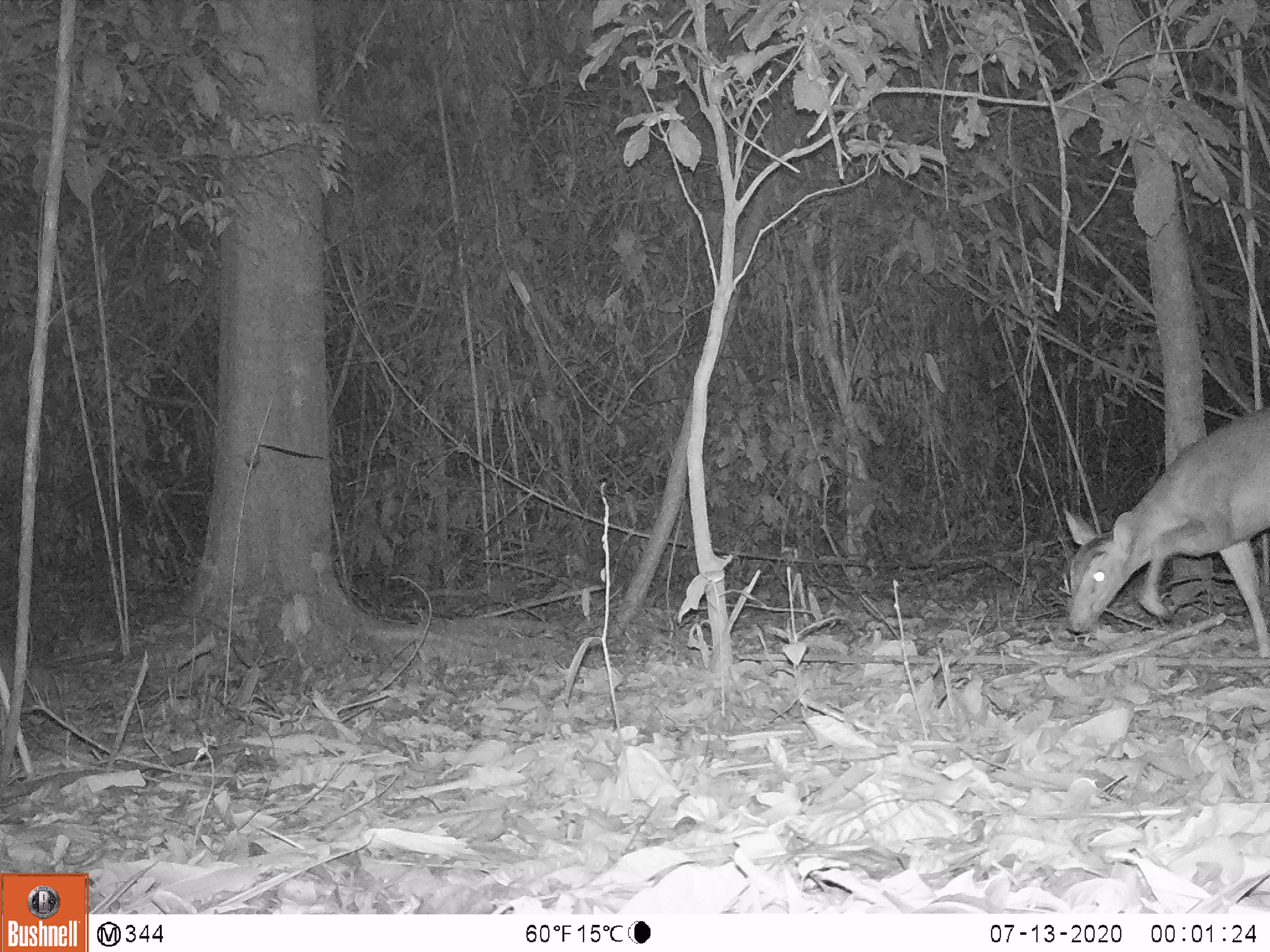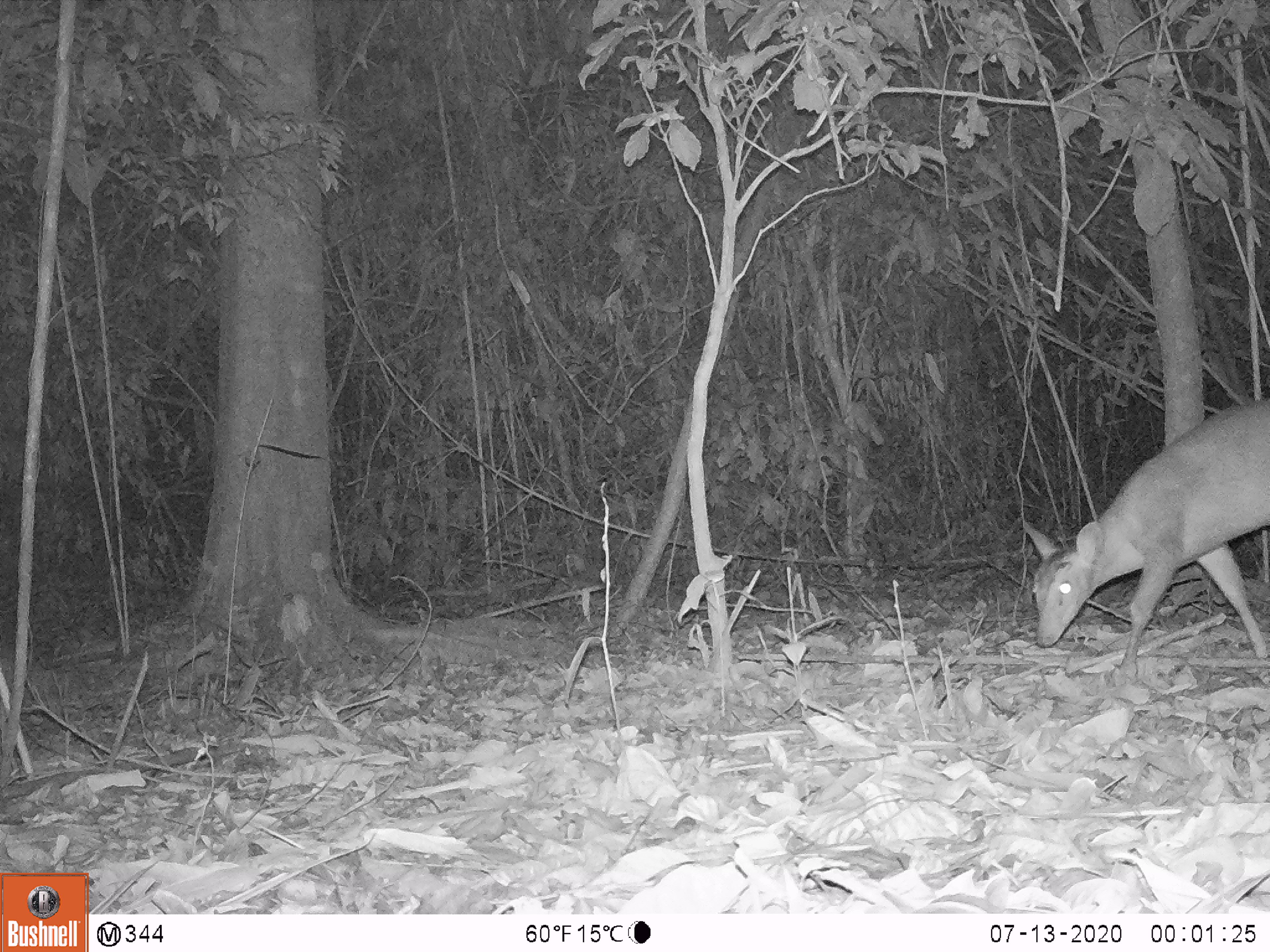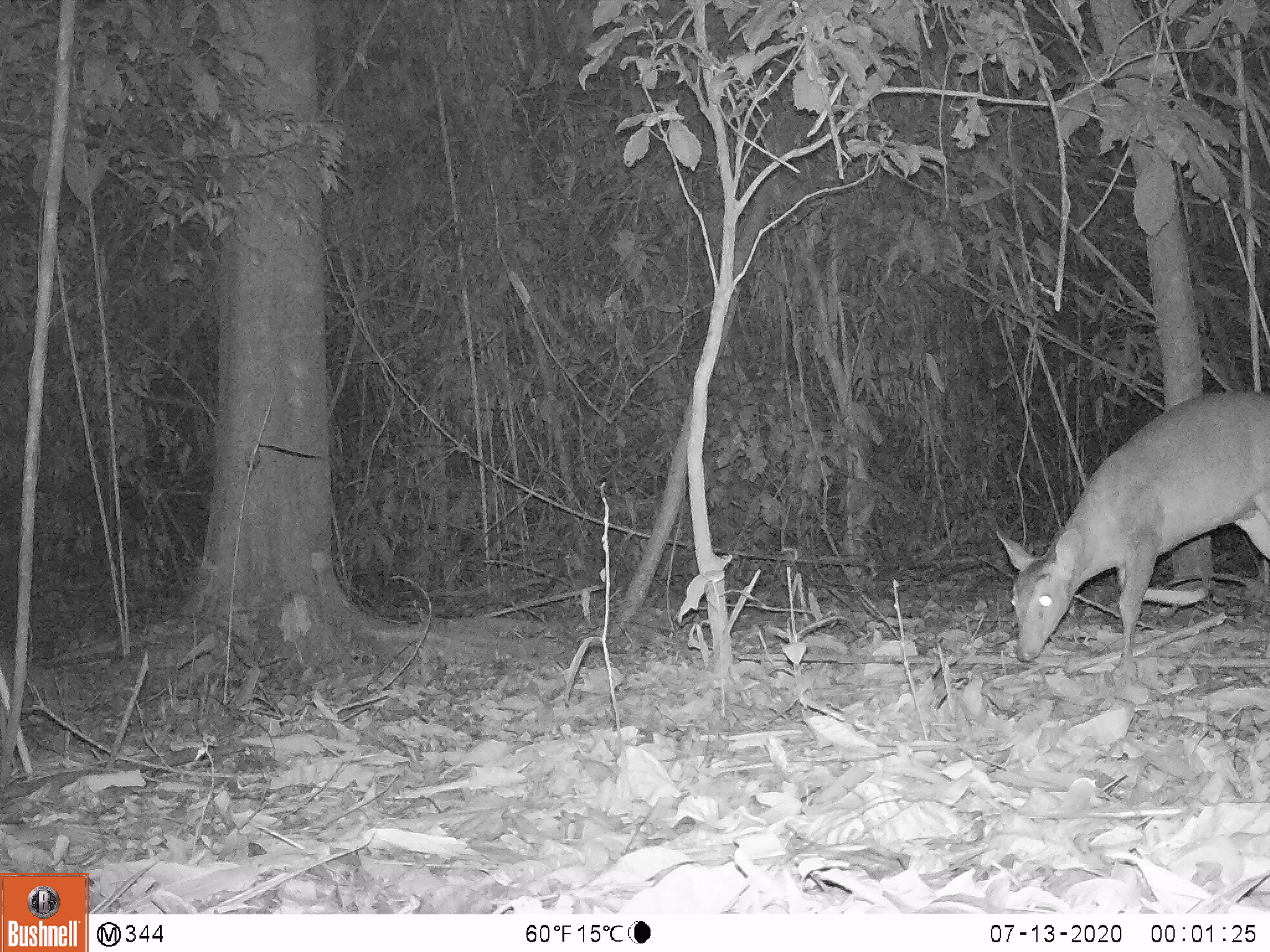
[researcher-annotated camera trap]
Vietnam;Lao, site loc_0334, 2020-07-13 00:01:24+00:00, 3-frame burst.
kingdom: Animalia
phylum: Chordata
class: Mammalia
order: Artiodactyla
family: Cervidae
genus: Muntiacus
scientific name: Muntiacus vuquangensis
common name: large-antlered muntjac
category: large antlered muntjac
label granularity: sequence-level